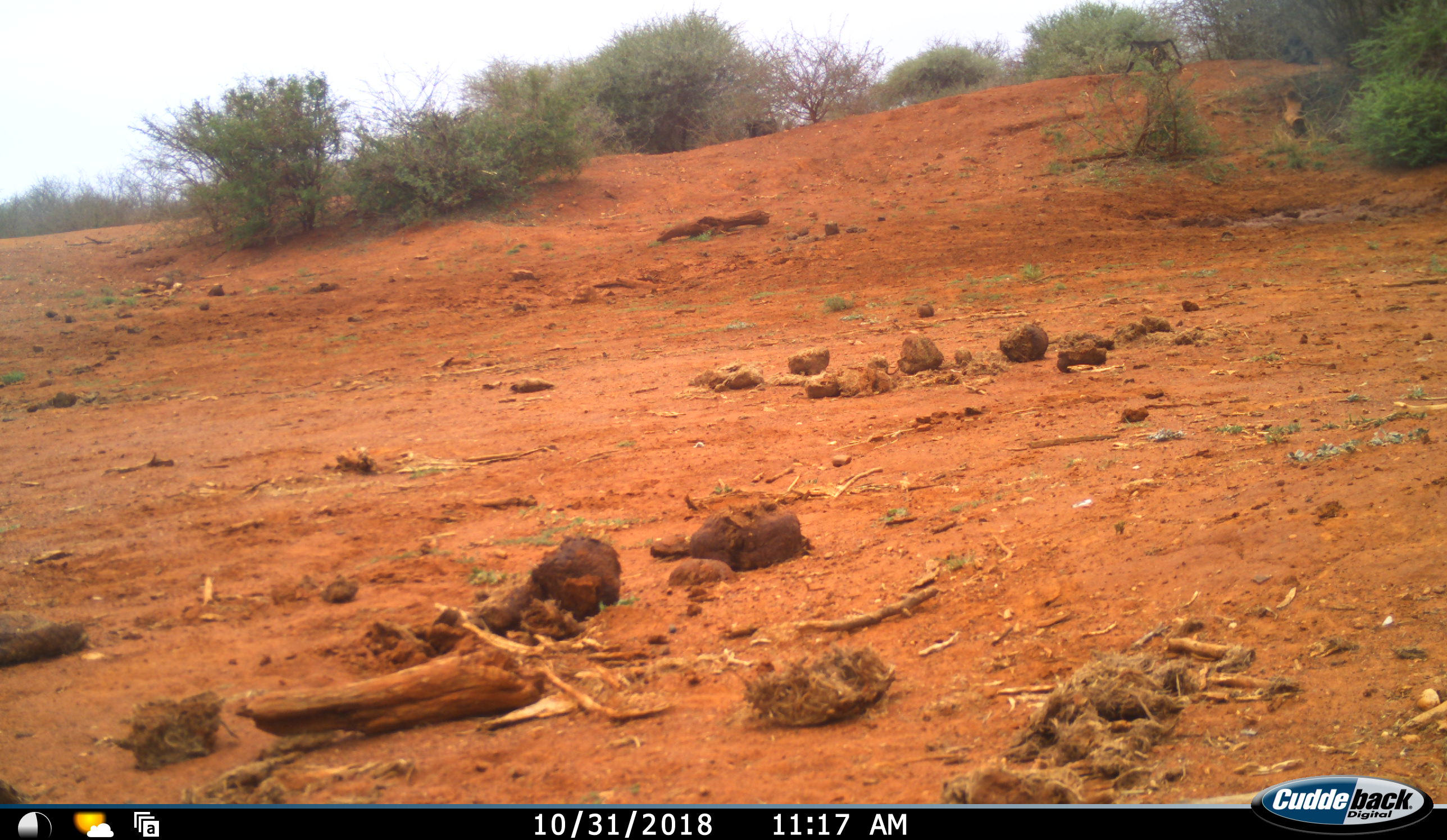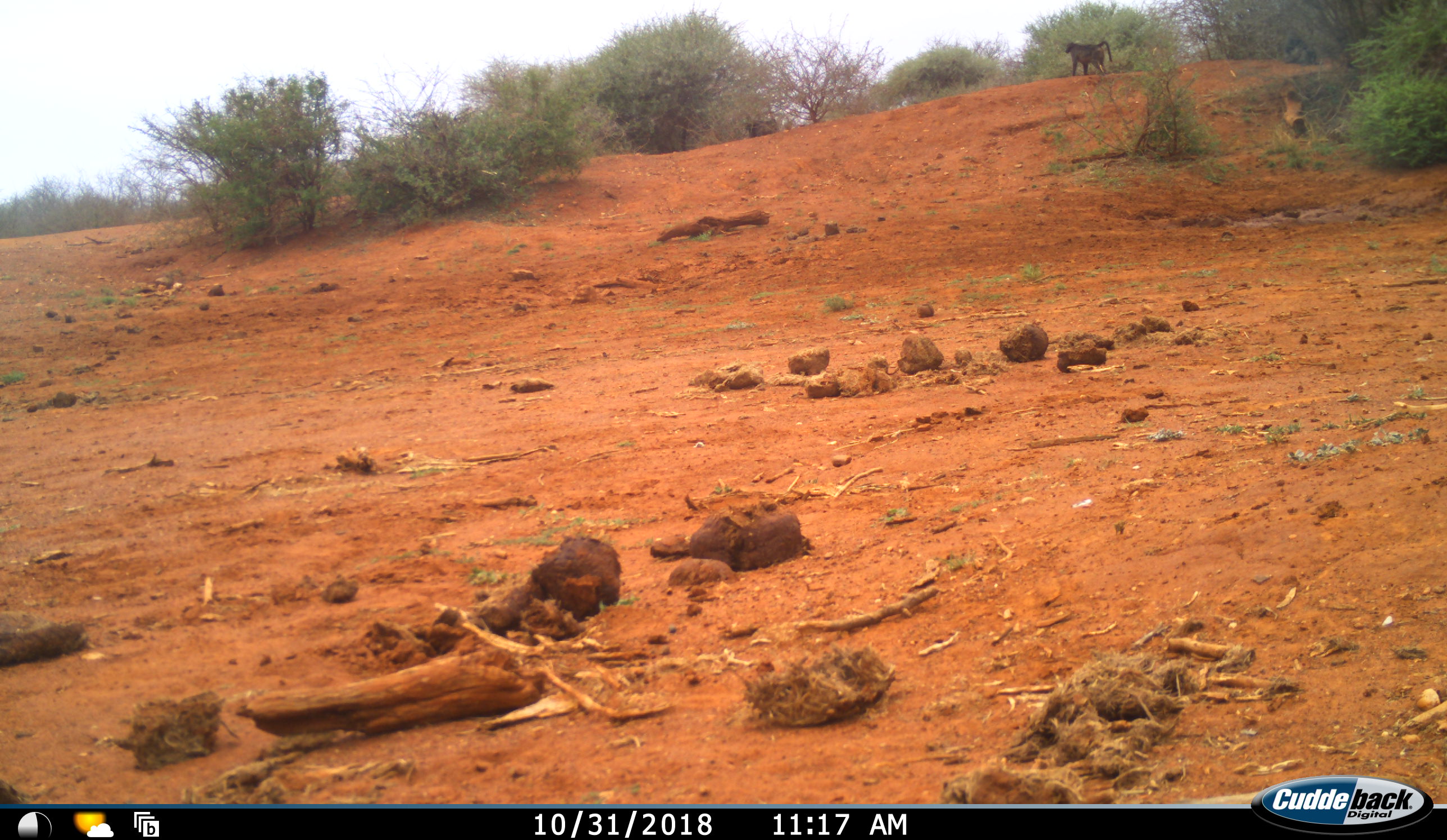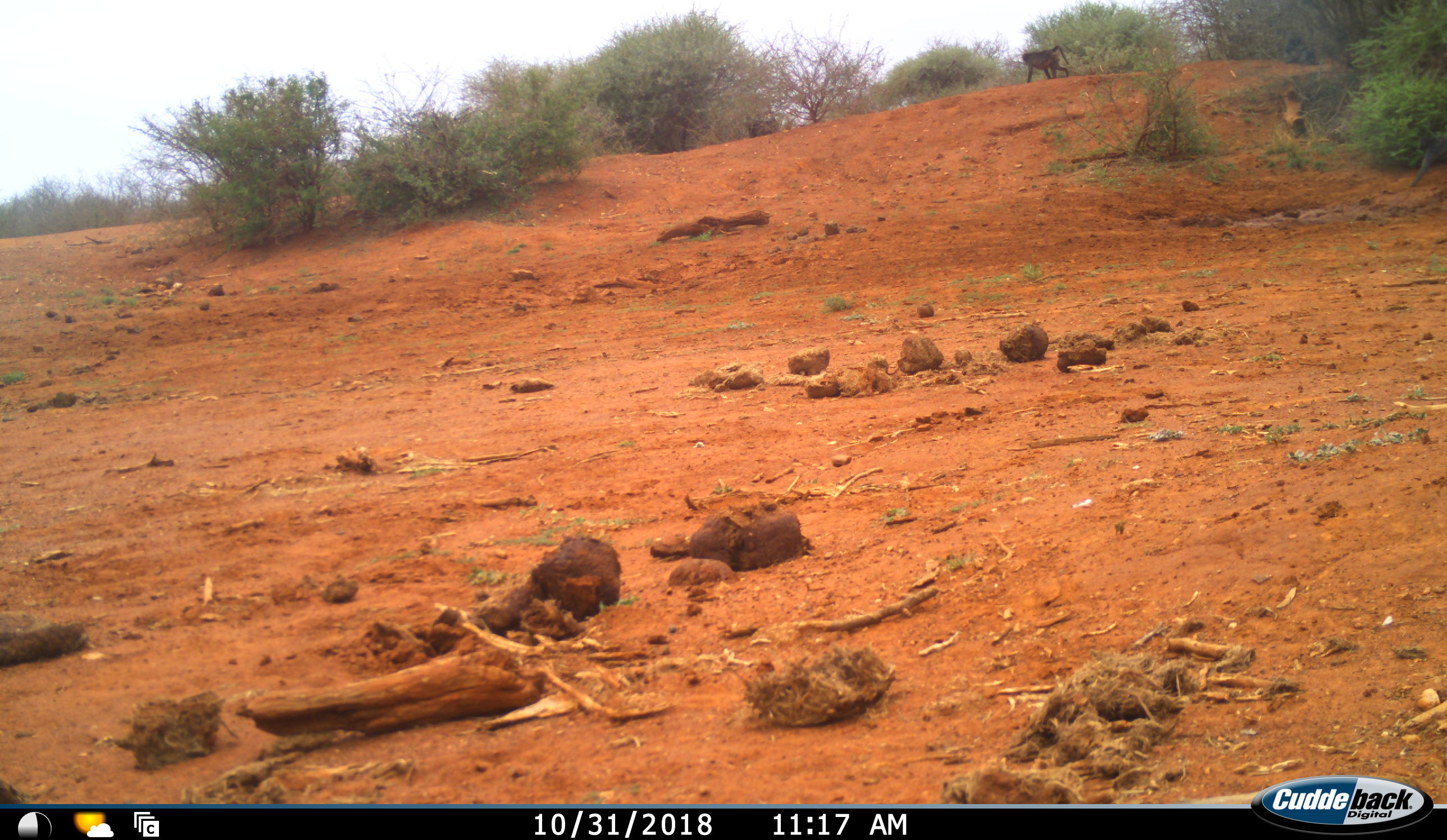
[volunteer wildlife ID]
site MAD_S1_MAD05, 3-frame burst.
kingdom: Animalia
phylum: Chordata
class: Mammalia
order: Primates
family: Cercopithecidae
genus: Papio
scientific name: Papio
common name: baboon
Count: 1.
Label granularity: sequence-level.